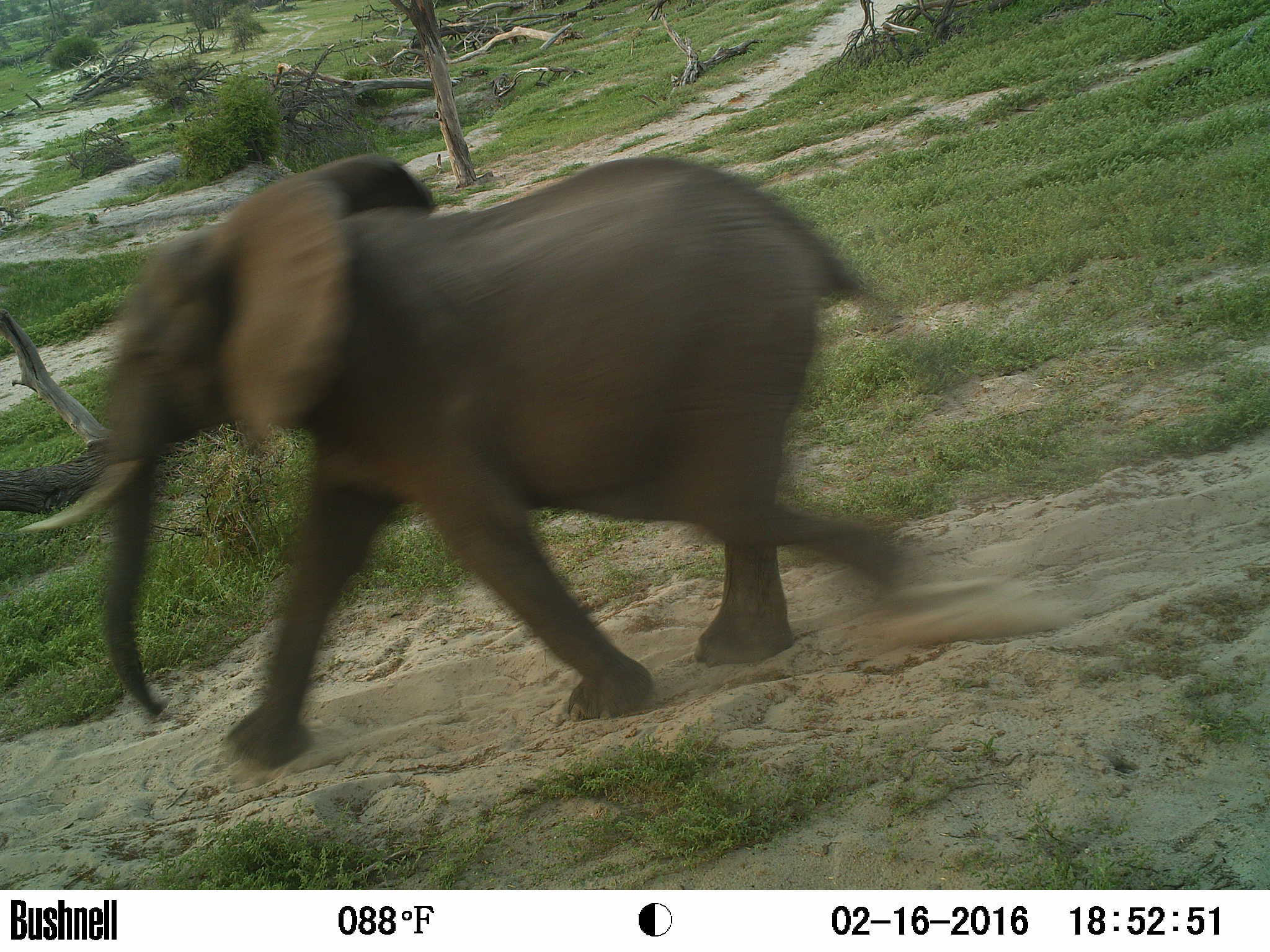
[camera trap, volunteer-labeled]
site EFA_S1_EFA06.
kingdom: Animalia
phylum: Chordata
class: Mammalia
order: Proboscidea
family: Elephantidae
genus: Loxodonta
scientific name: Loxodonta africana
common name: african bush elephant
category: elephant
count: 1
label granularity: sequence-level